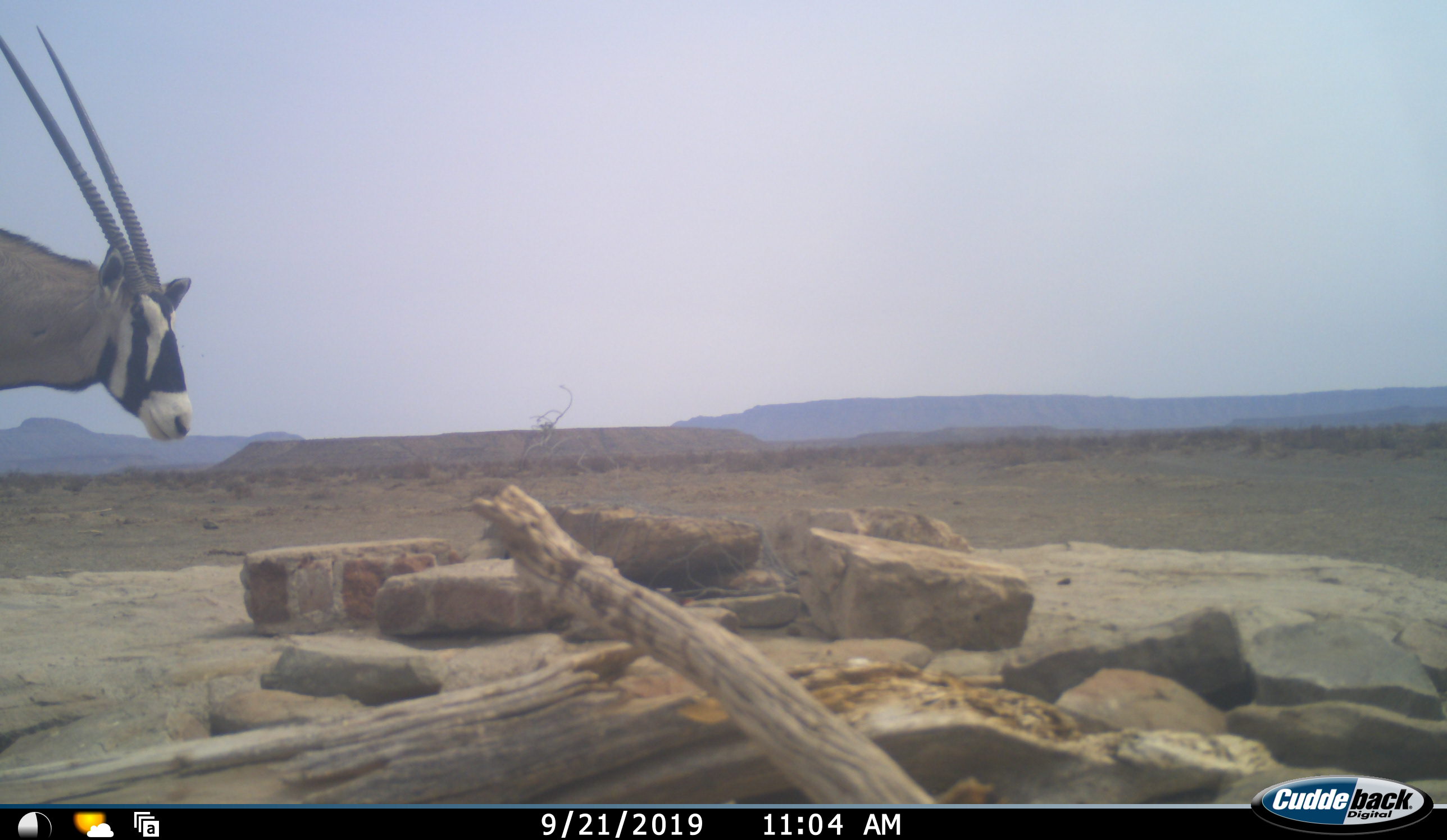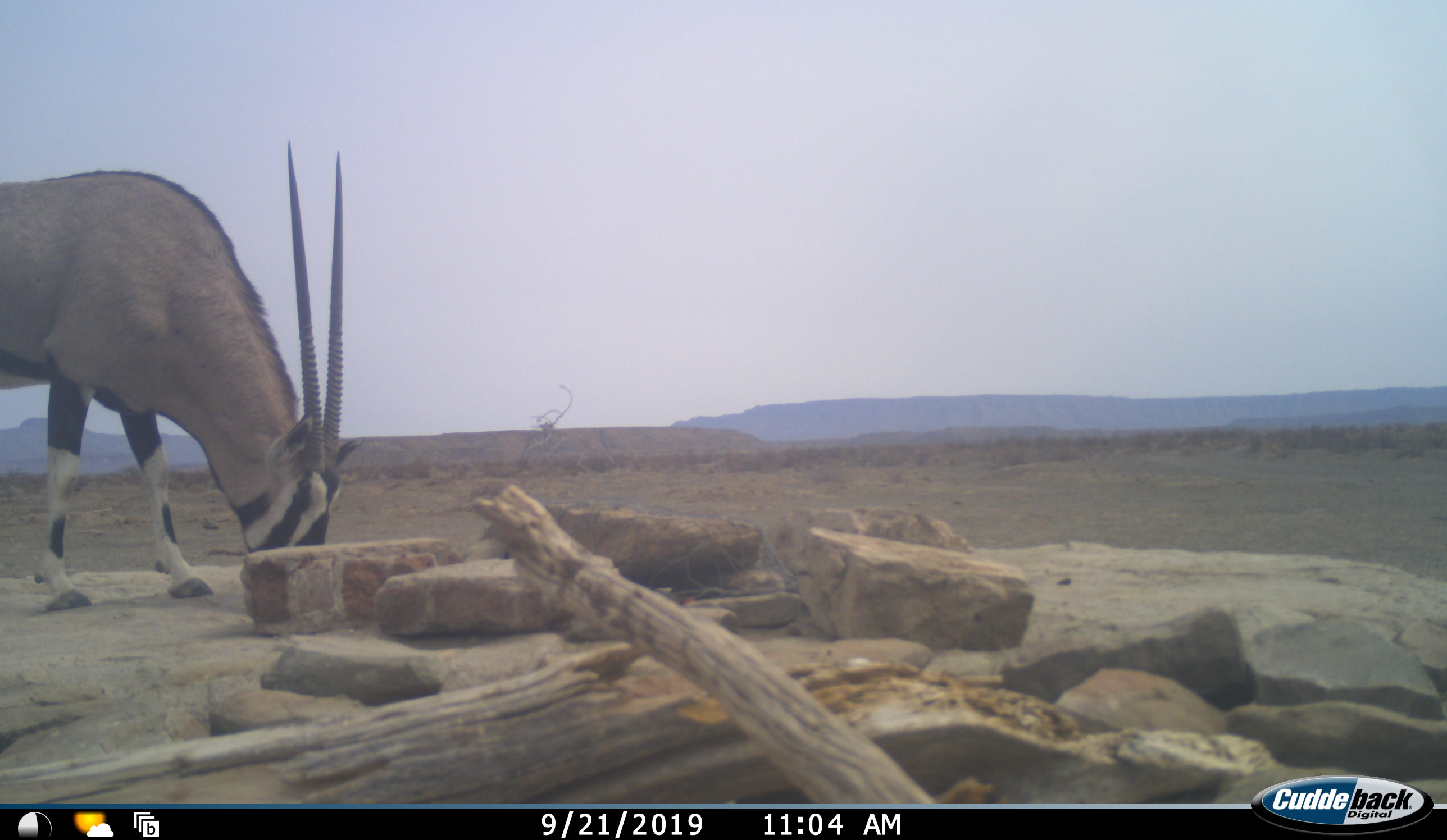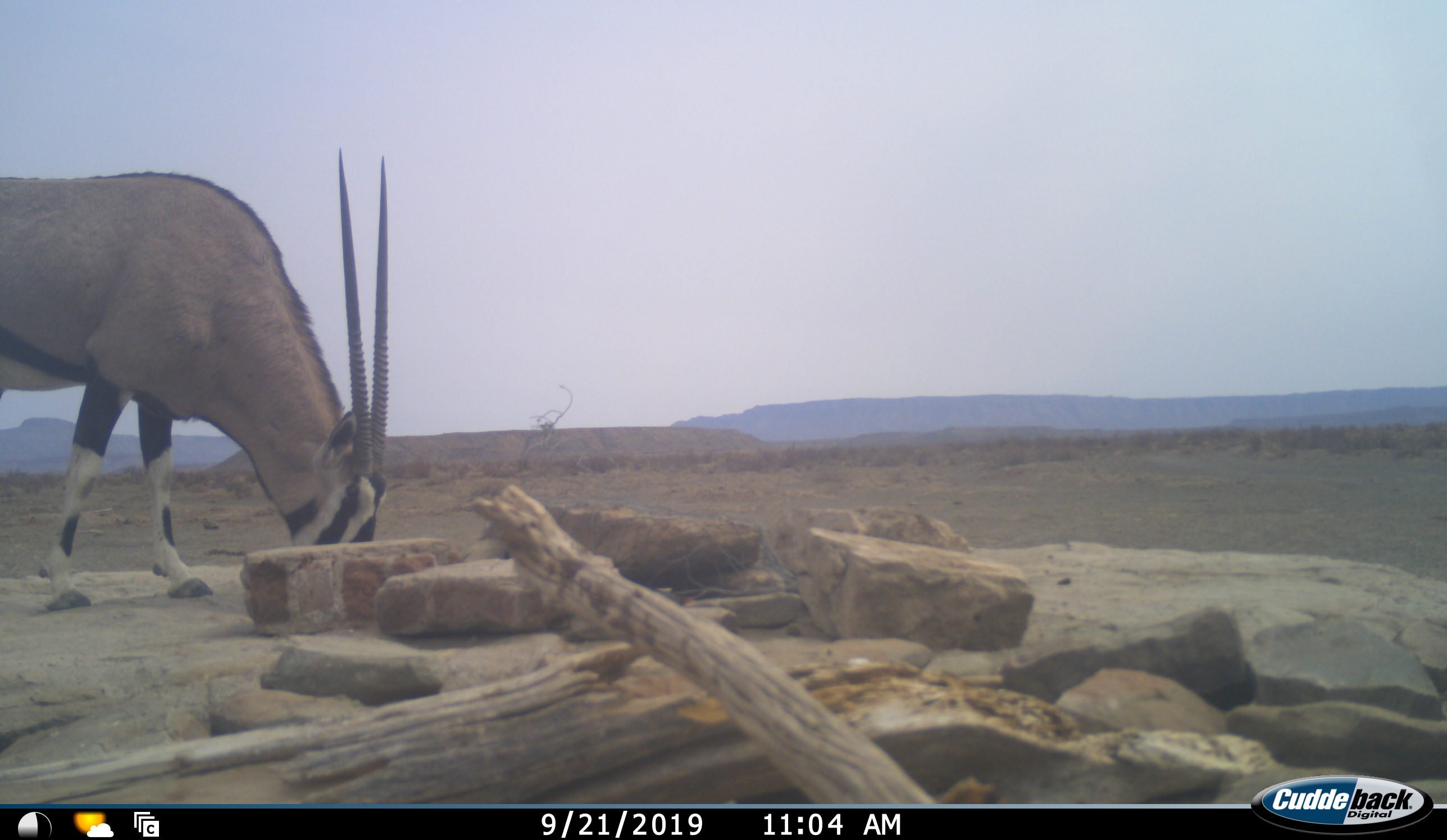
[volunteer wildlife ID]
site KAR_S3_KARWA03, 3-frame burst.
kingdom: Animalia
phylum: Chordata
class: Mammalia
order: Artiodactyla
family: Bovidae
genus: Oryx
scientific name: Oryx gazella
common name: gemsbok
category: oryx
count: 1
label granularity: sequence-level